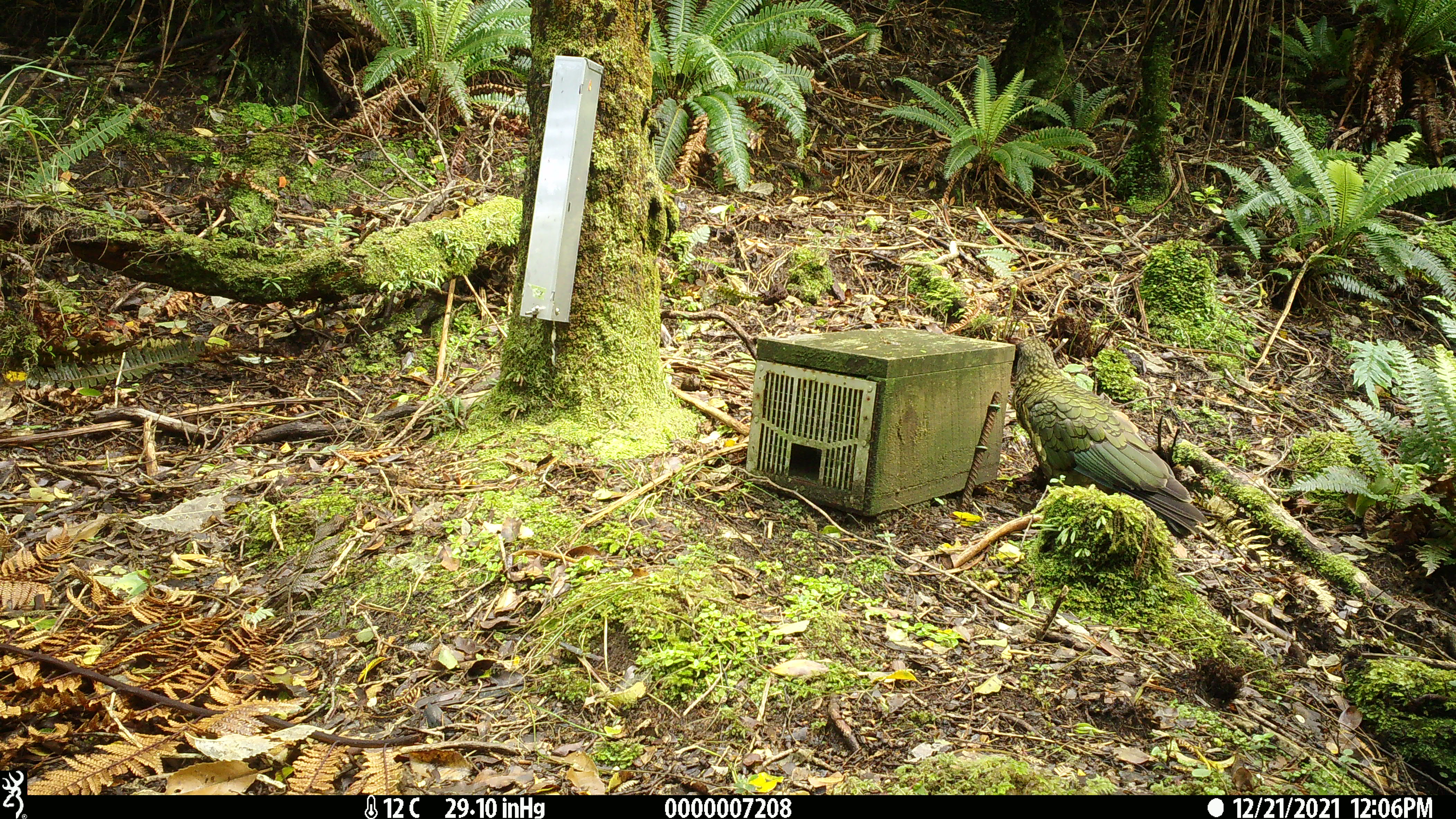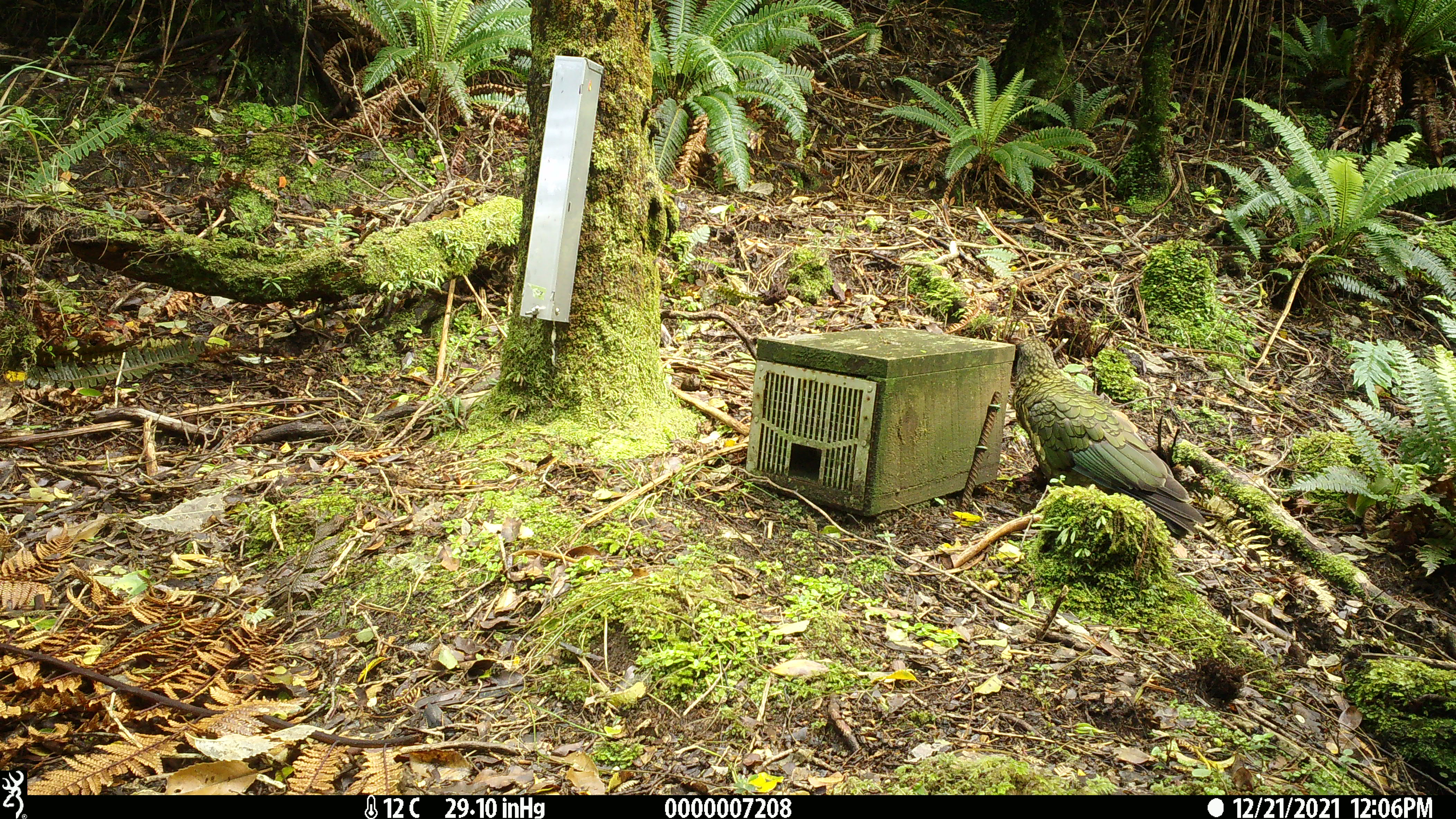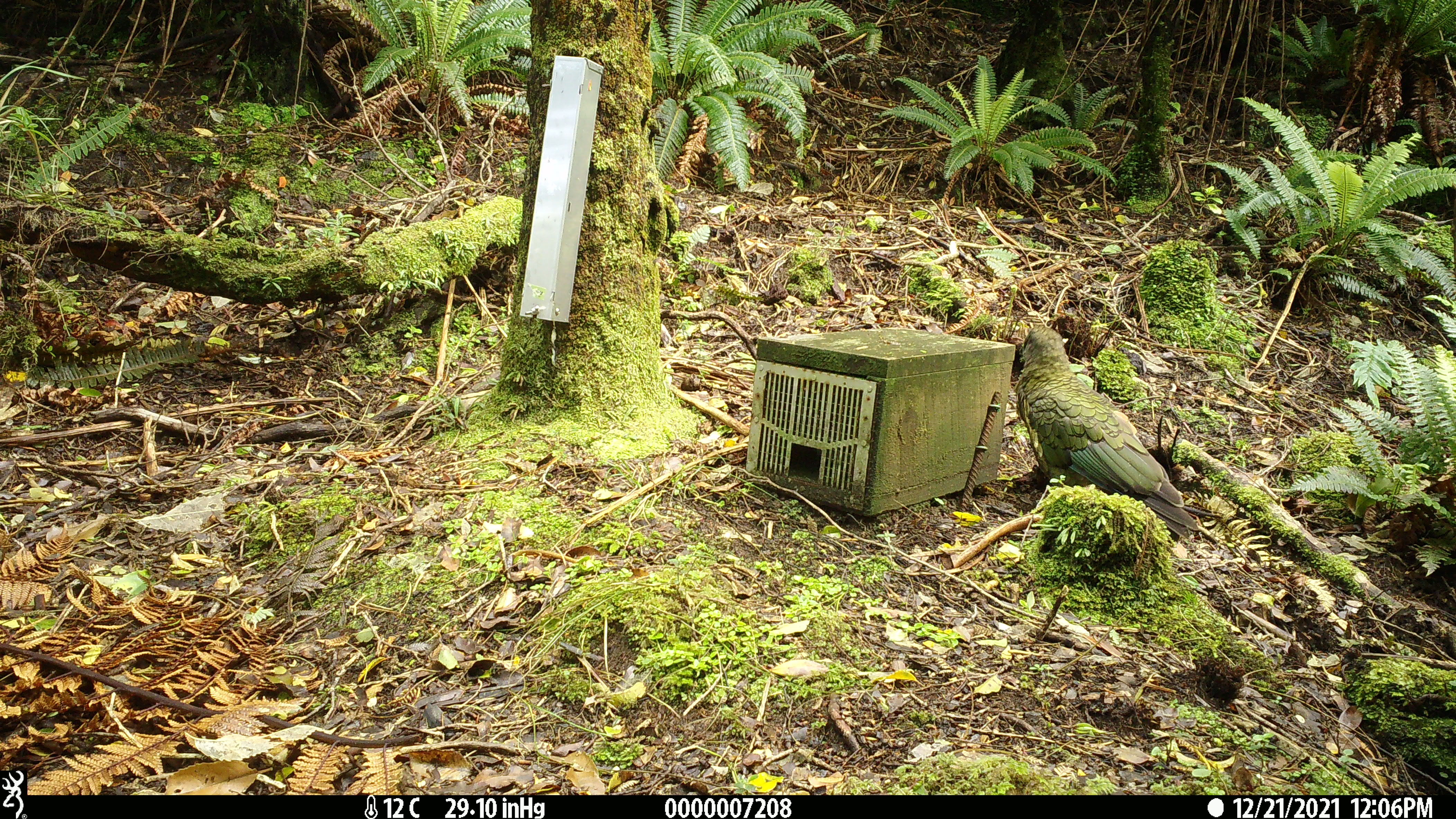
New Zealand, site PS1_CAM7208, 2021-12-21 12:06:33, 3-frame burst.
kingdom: Animalia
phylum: Chordata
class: Aves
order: Psittaciformes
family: Strigopidae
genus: Nestor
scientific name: Nestor notabilis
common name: kea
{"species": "kea (Nestor notabilis)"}